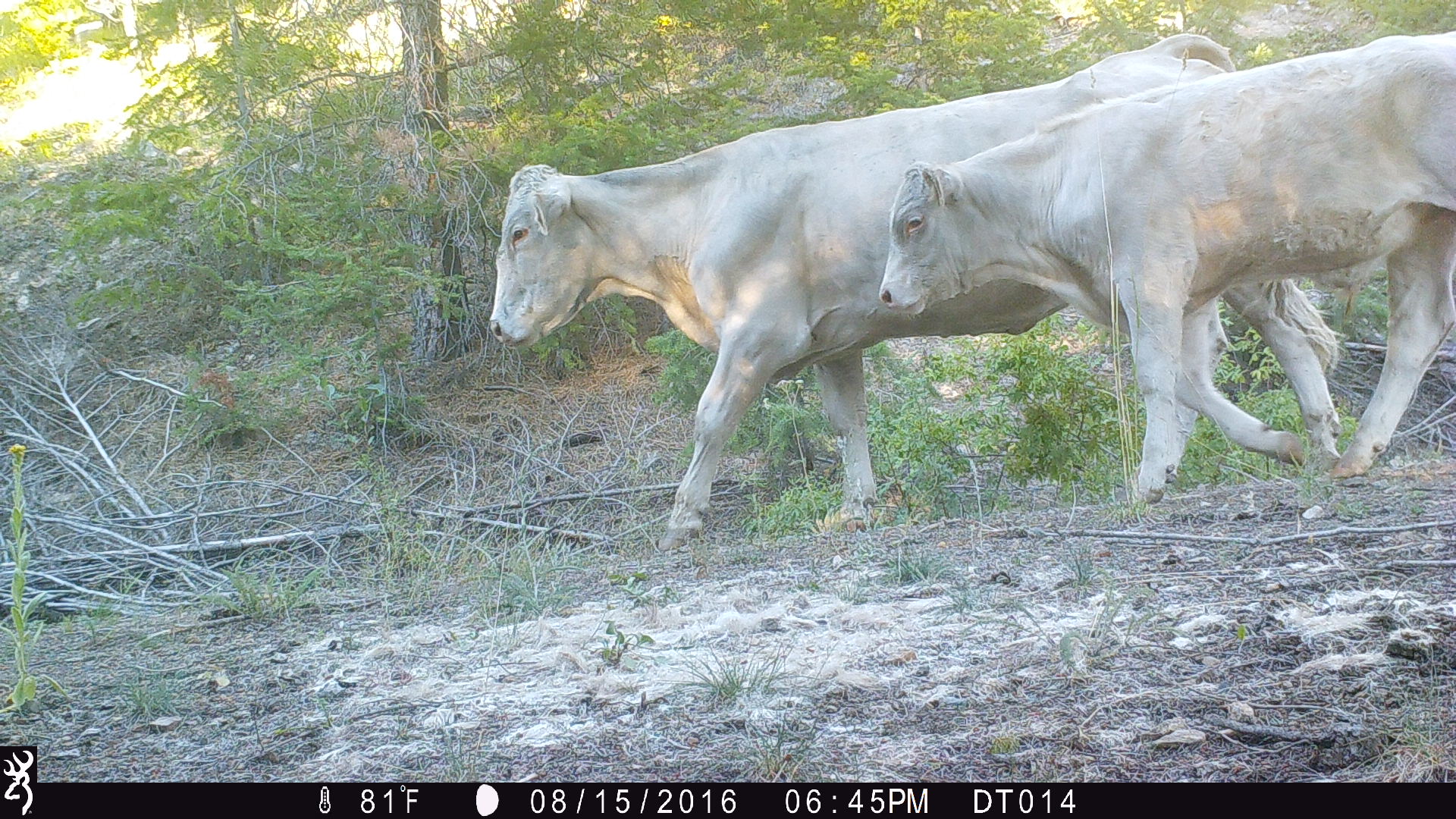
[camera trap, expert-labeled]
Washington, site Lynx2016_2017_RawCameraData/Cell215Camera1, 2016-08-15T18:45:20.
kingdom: Animalia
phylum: Chordata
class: Mammalia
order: Artiodactyla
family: Bovidae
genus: Bos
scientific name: Bos taurus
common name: domestic cattle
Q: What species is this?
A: Domestic cattle (Bos taurus).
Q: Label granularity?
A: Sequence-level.